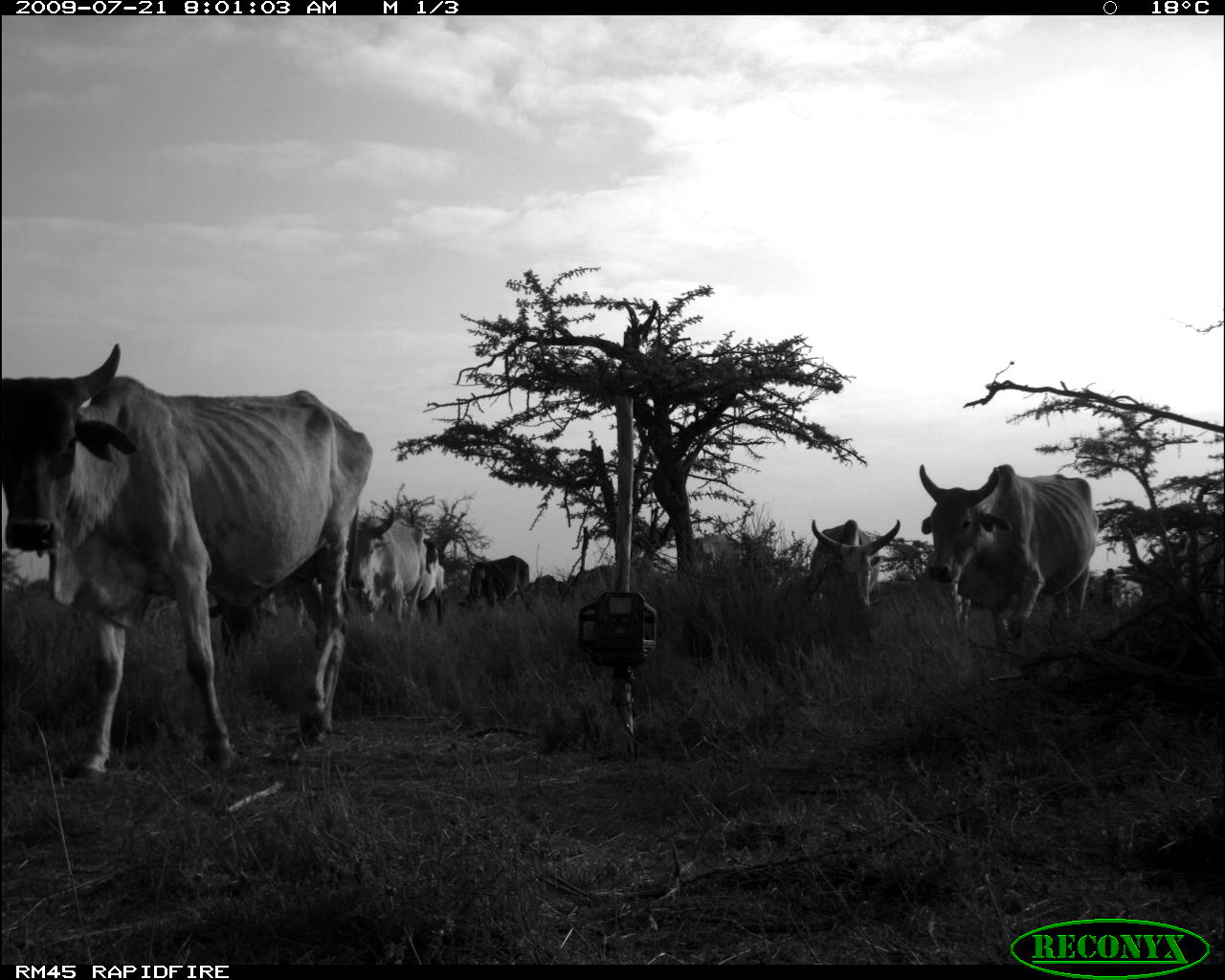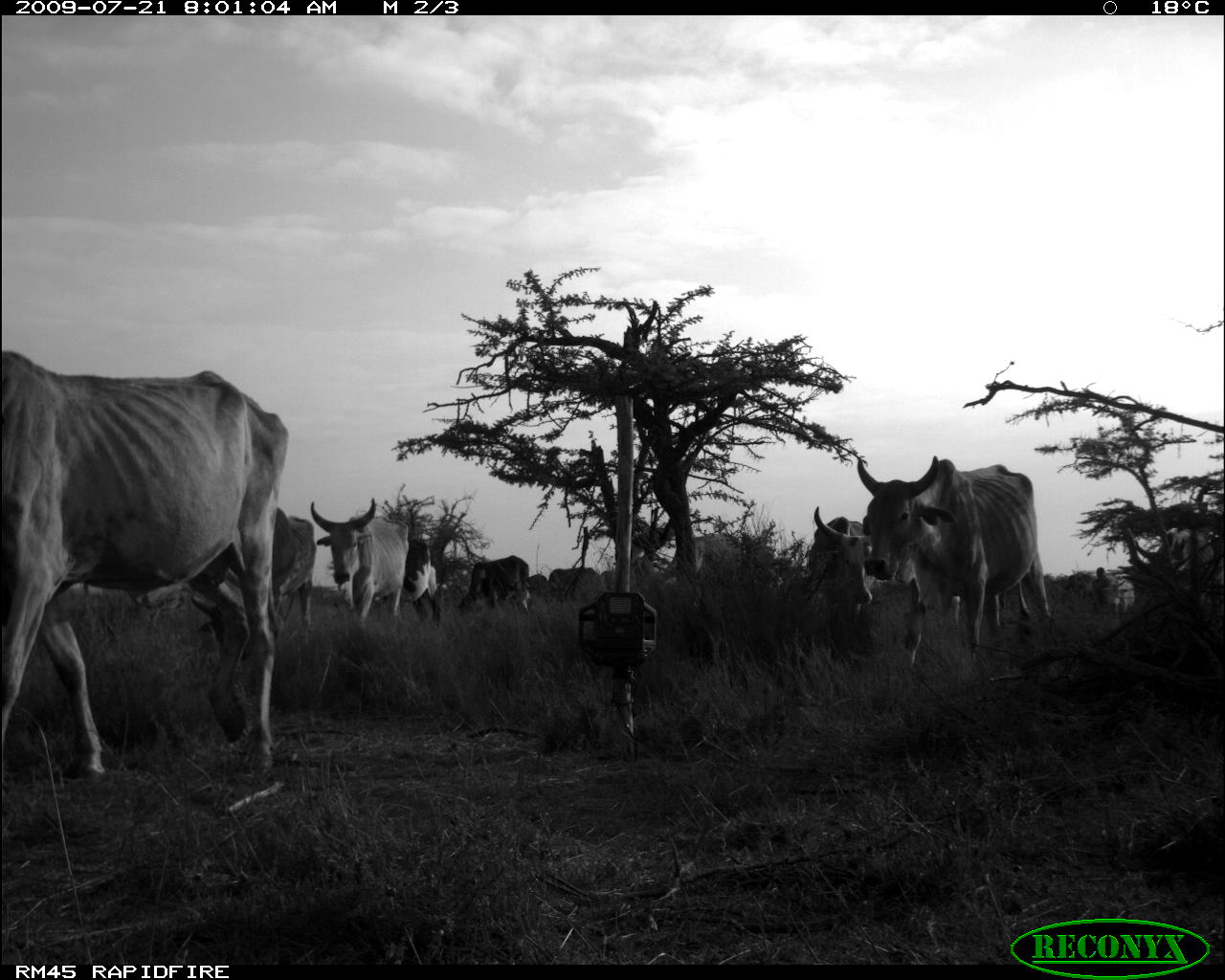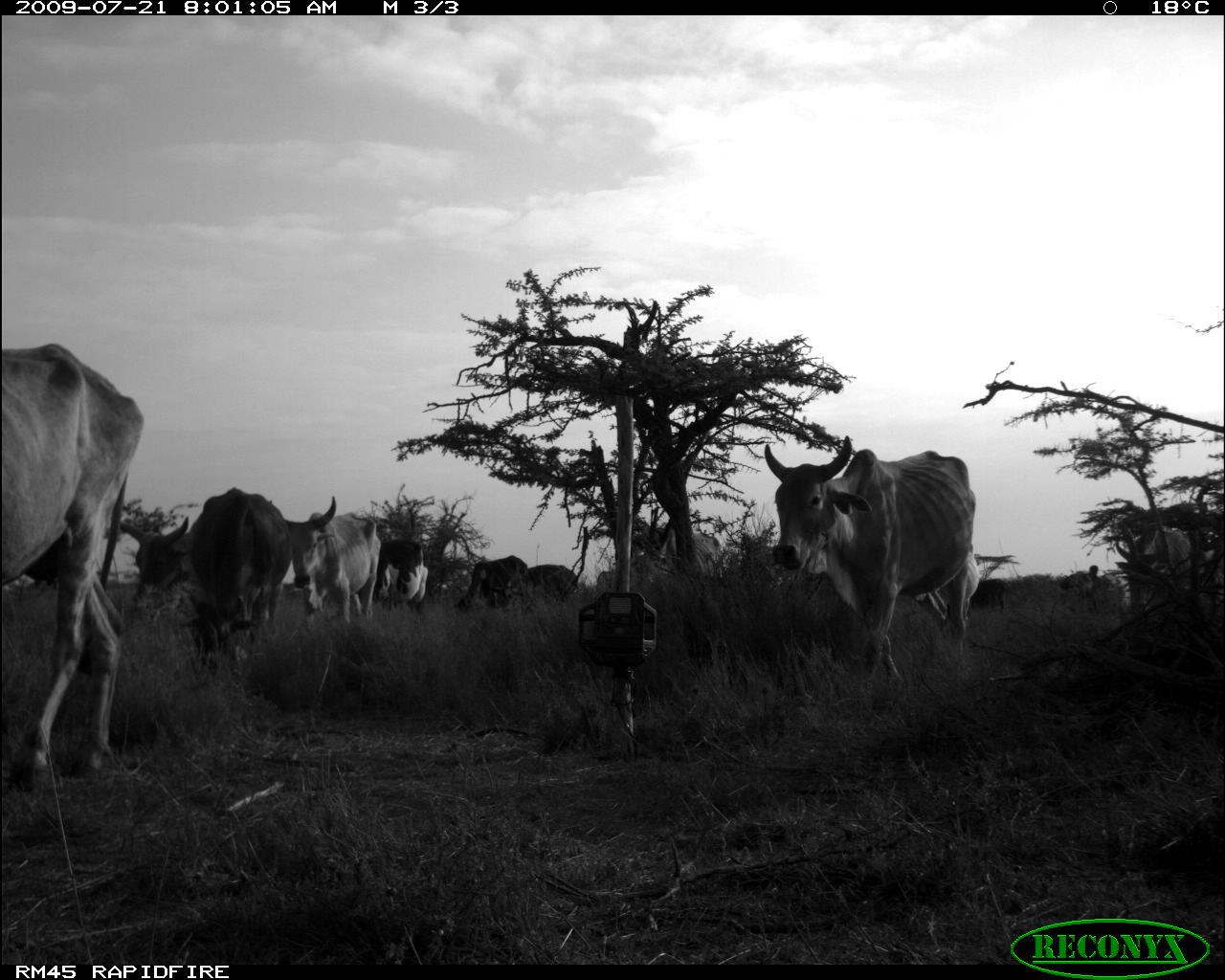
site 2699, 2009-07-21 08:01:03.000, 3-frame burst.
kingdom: Animalia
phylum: Chordata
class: Mammalia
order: Artiodactyla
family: Bovidae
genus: Bos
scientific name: Bos taurus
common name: domestic cattle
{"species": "Bos taurus (domestic cattle)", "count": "7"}